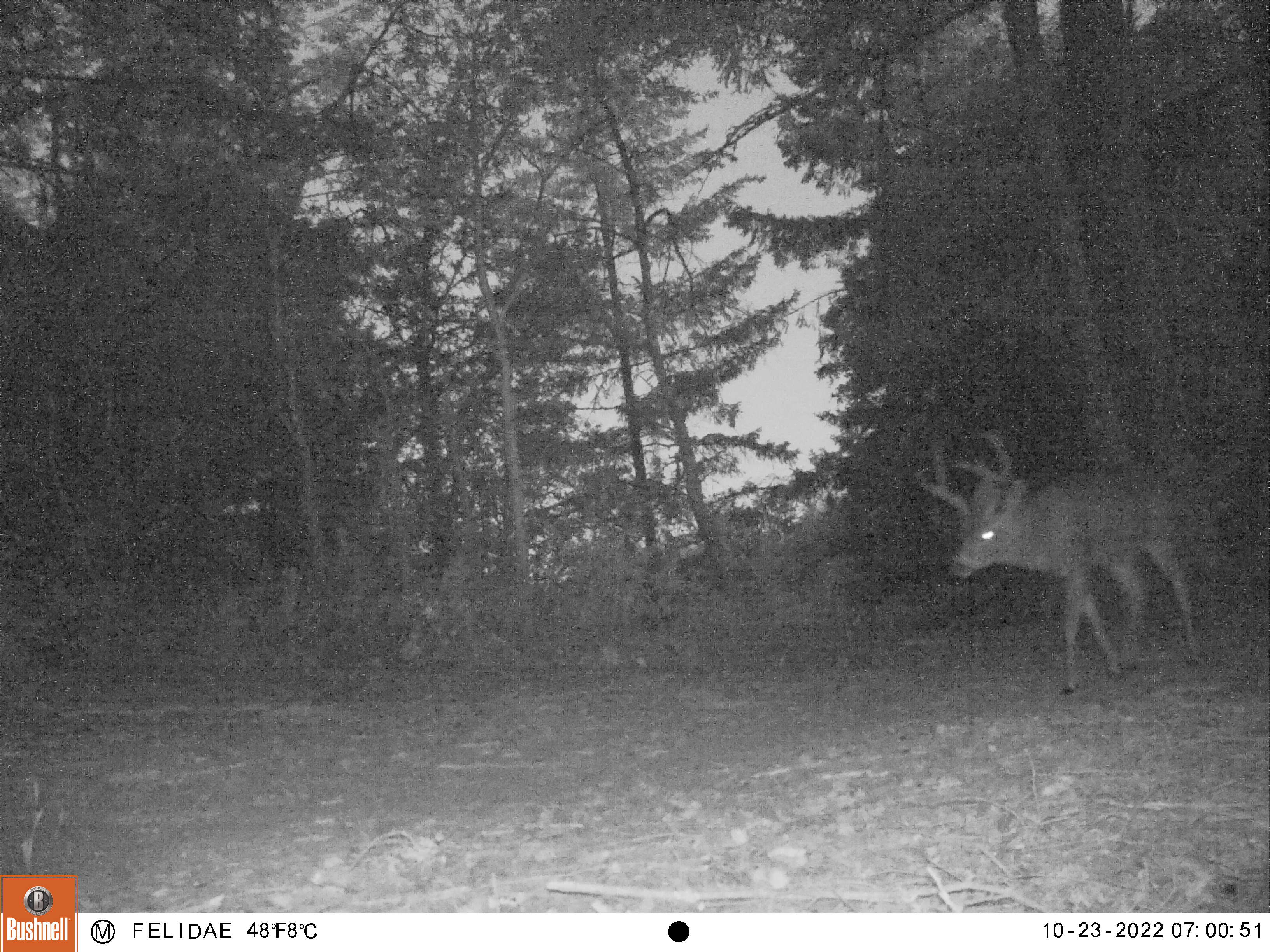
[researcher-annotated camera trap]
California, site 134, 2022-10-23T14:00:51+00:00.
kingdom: Animalia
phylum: Chordata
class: Mammalia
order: Artiodactyla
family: Cervidae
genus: Odocoileus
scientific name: Odocoileus hemionus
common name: mule deer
Mule deer (Odocoileus hemionus).